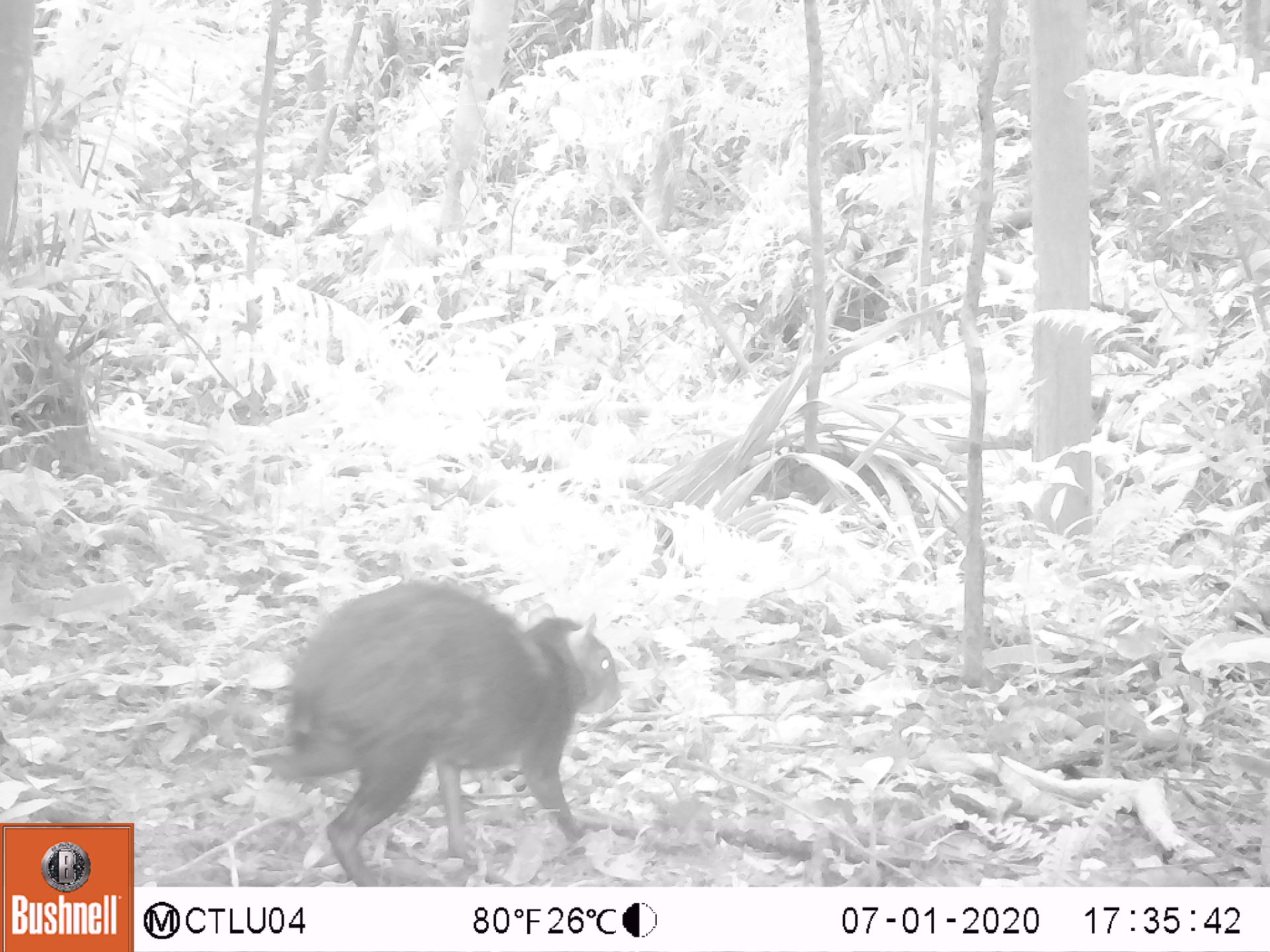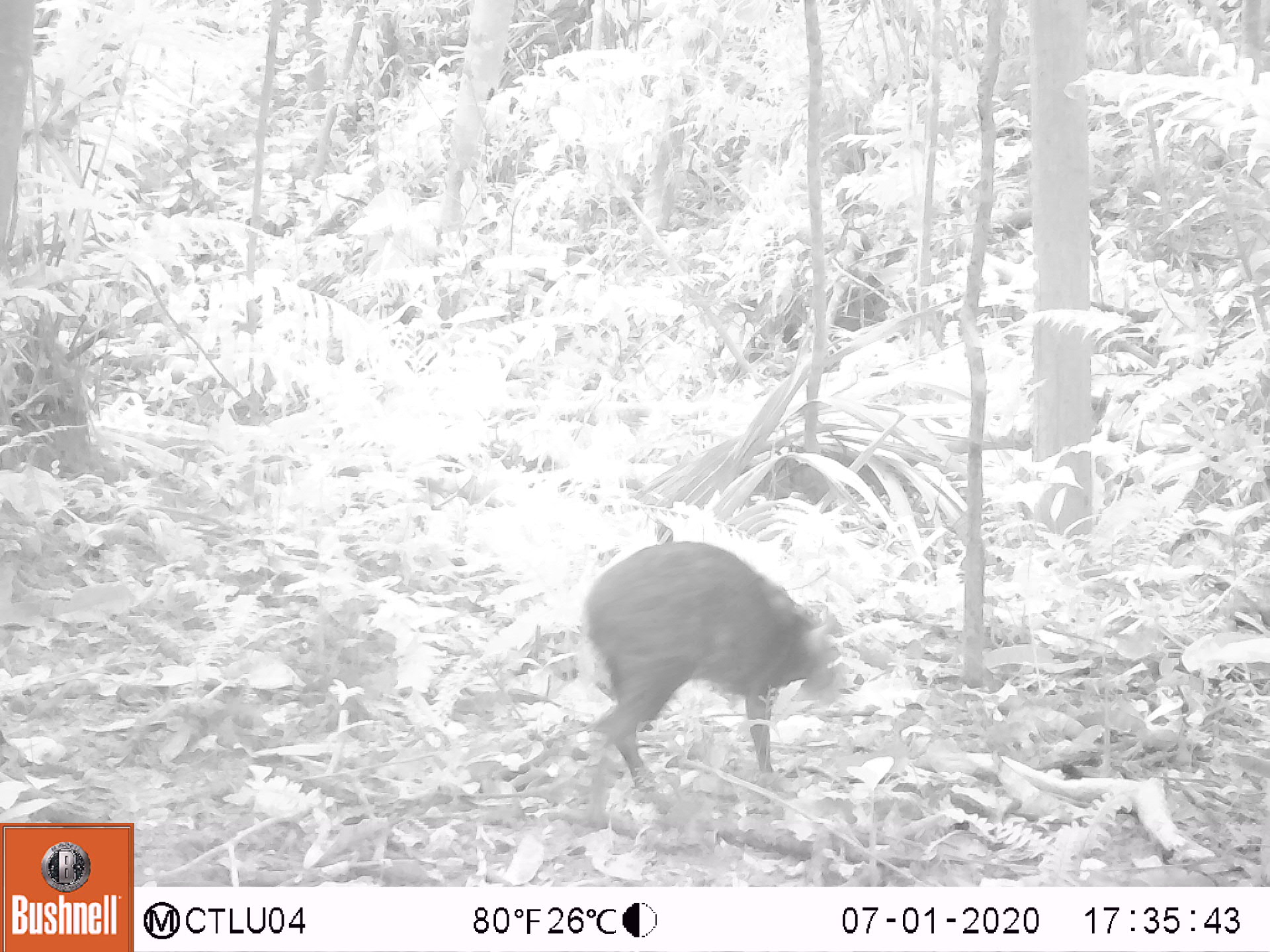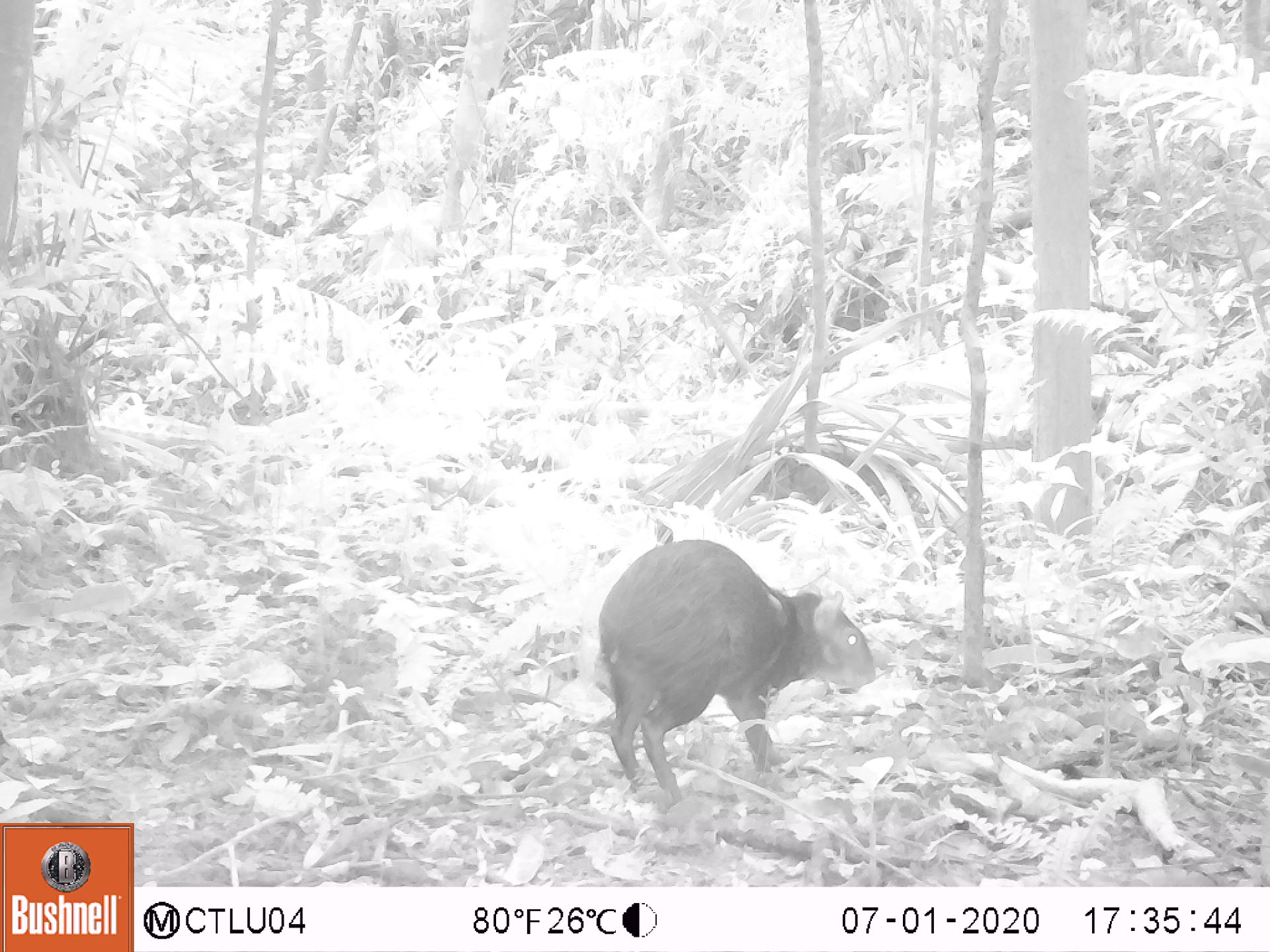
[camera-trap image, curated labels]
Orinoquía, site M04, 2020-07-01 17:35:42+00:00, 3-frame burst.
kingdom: Animalia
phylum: Chordata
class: Mammalia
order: Rodentia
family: Dasyproctidae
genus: Dasyprocta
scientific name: Dasyprocta fuliginosa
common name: black agouti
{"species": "black agouti (Dasyprocta fuliginosa)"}